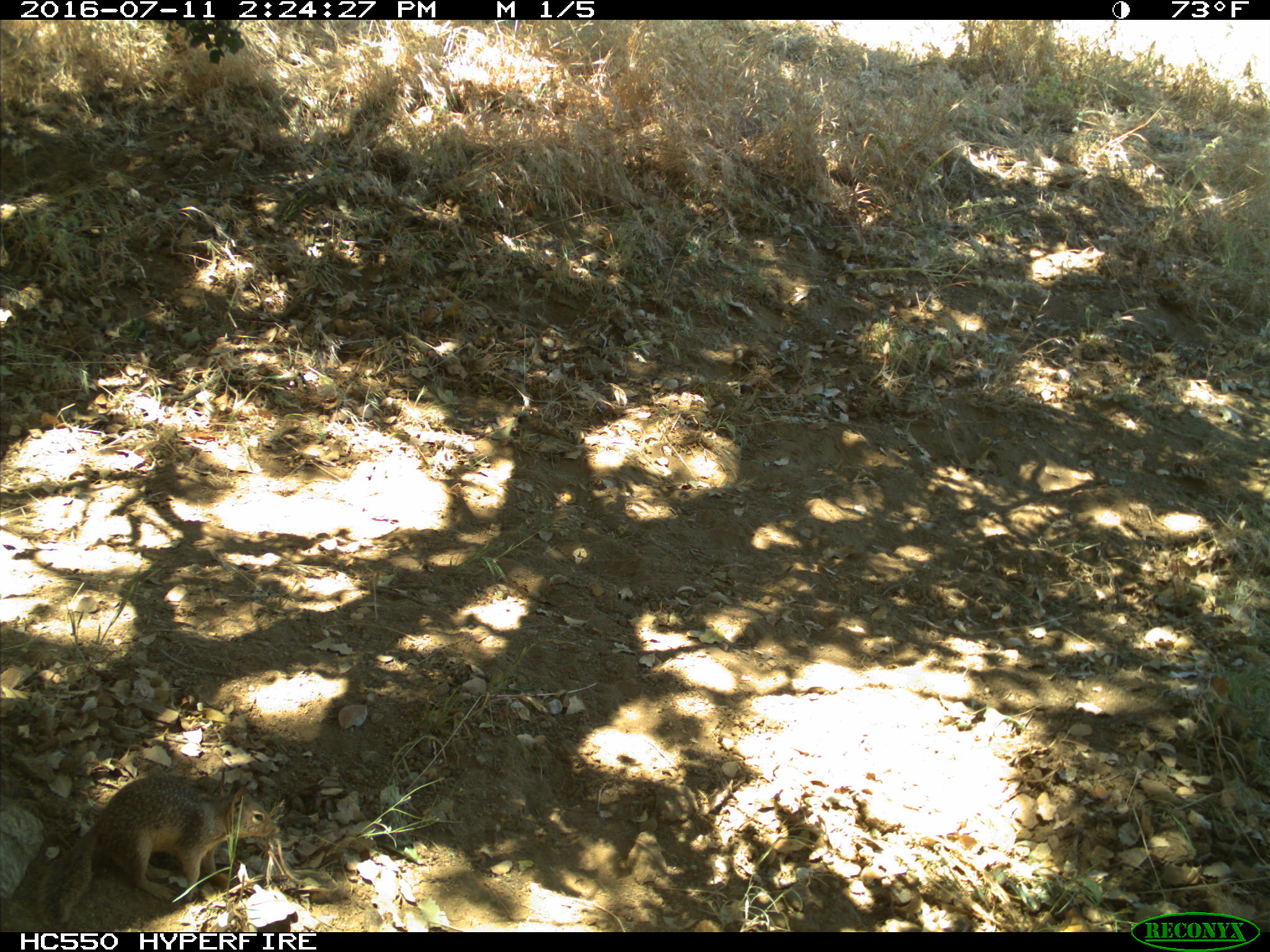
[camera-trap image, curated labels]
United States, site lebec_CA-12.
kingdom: Animalia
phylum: Chordata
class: Mammalia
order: Rodentia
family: Sciuridae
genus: Otospermophilus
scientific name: Otospermophilus beecheyi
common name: california ground squirrel